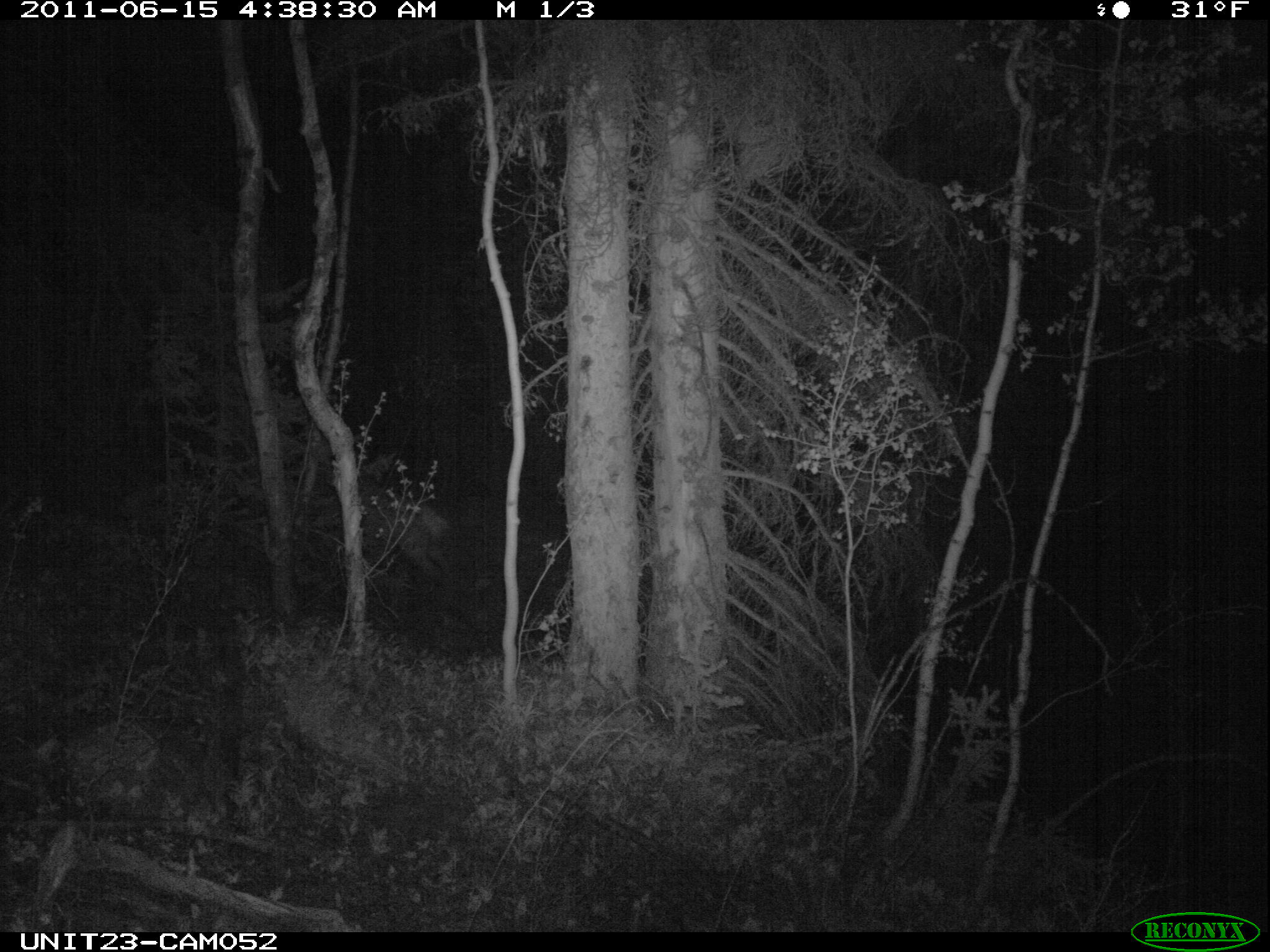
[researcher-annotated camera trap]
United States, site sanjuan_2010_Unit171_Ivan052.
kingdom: Animalia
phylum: Chordata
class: Mammalia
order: Artiodactyla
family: Cervidae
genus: Cervus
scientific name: Cervus elaphus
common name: red deer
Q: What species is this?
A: Cervus elaphus (red deer).